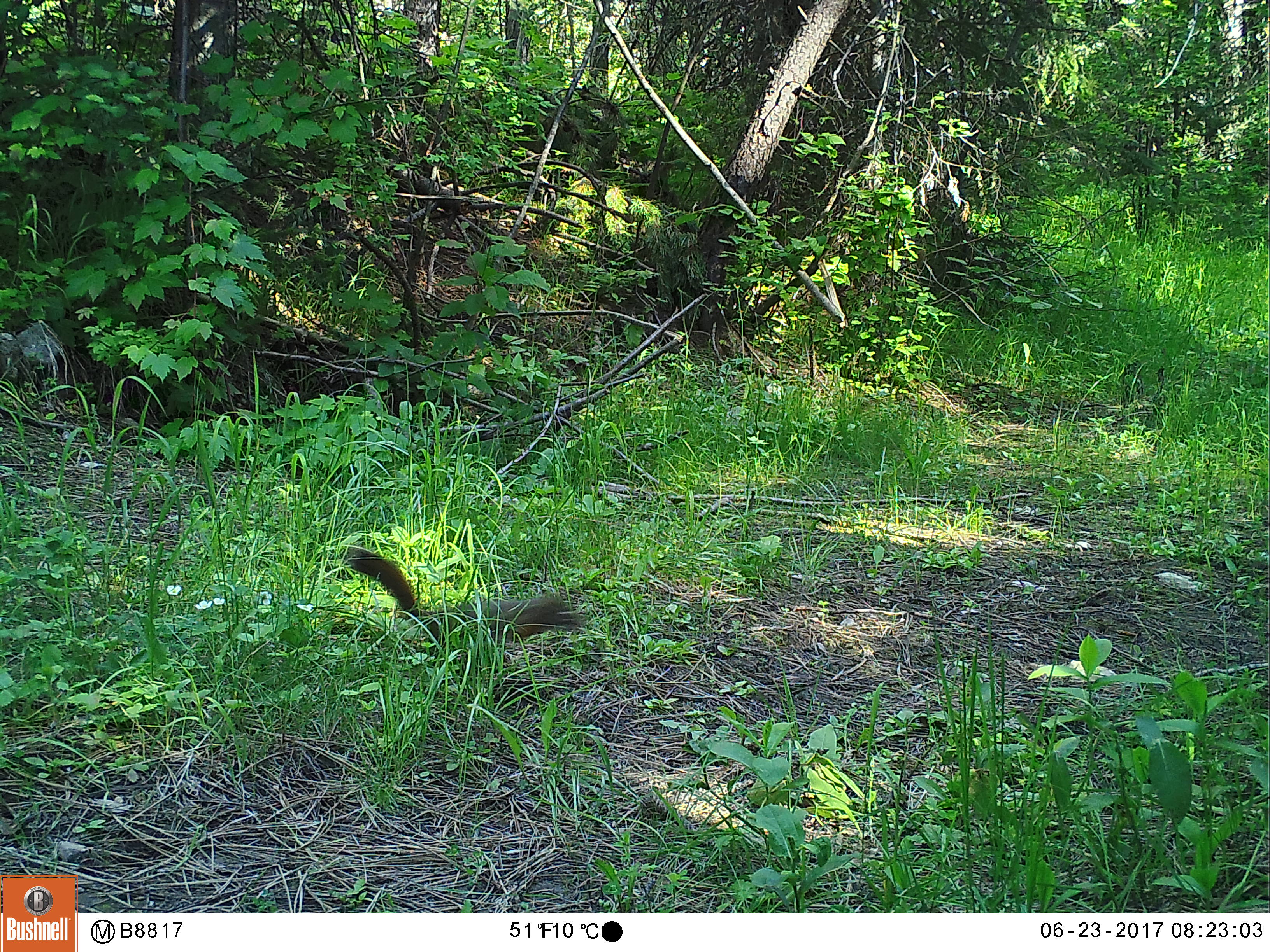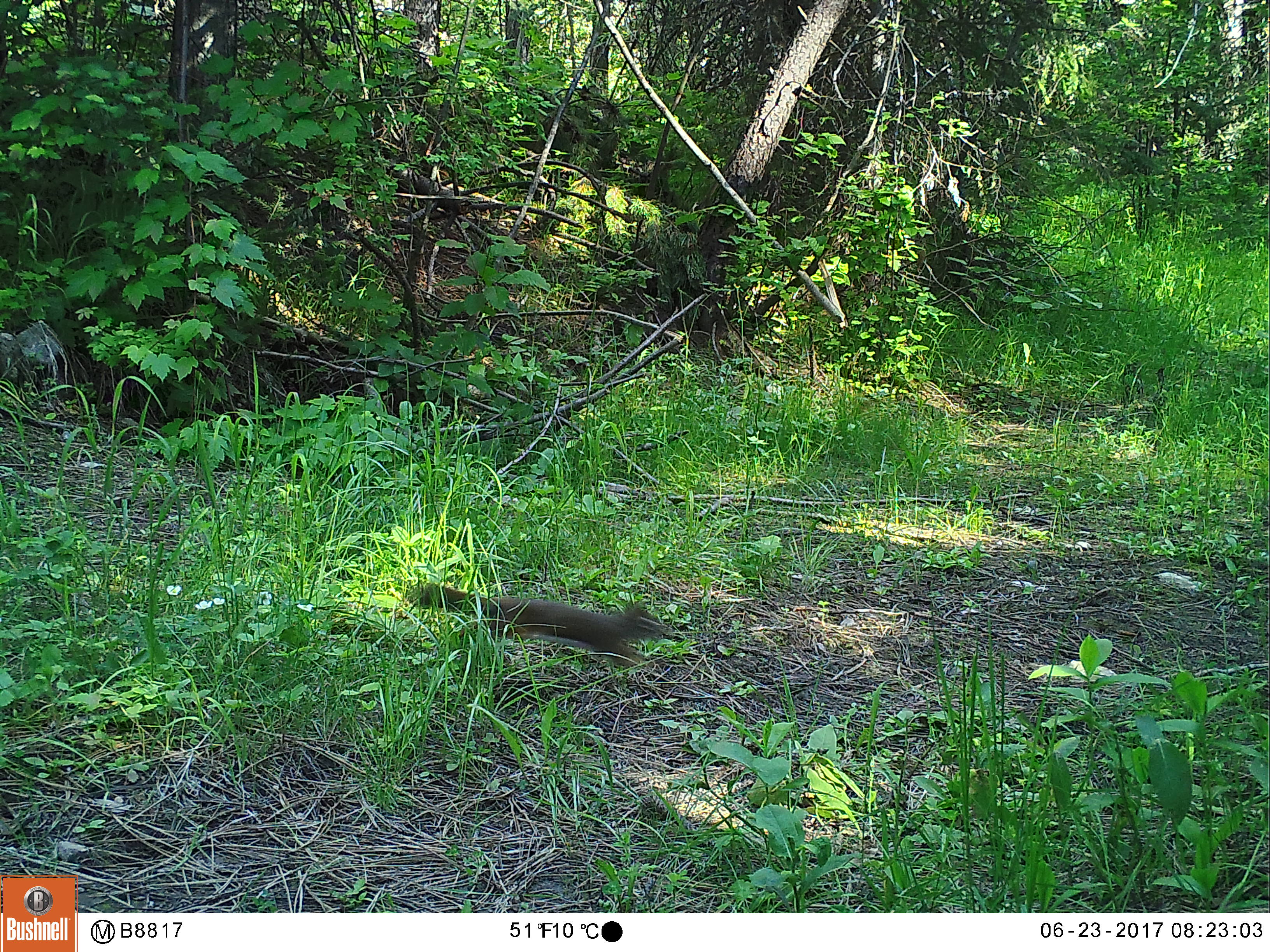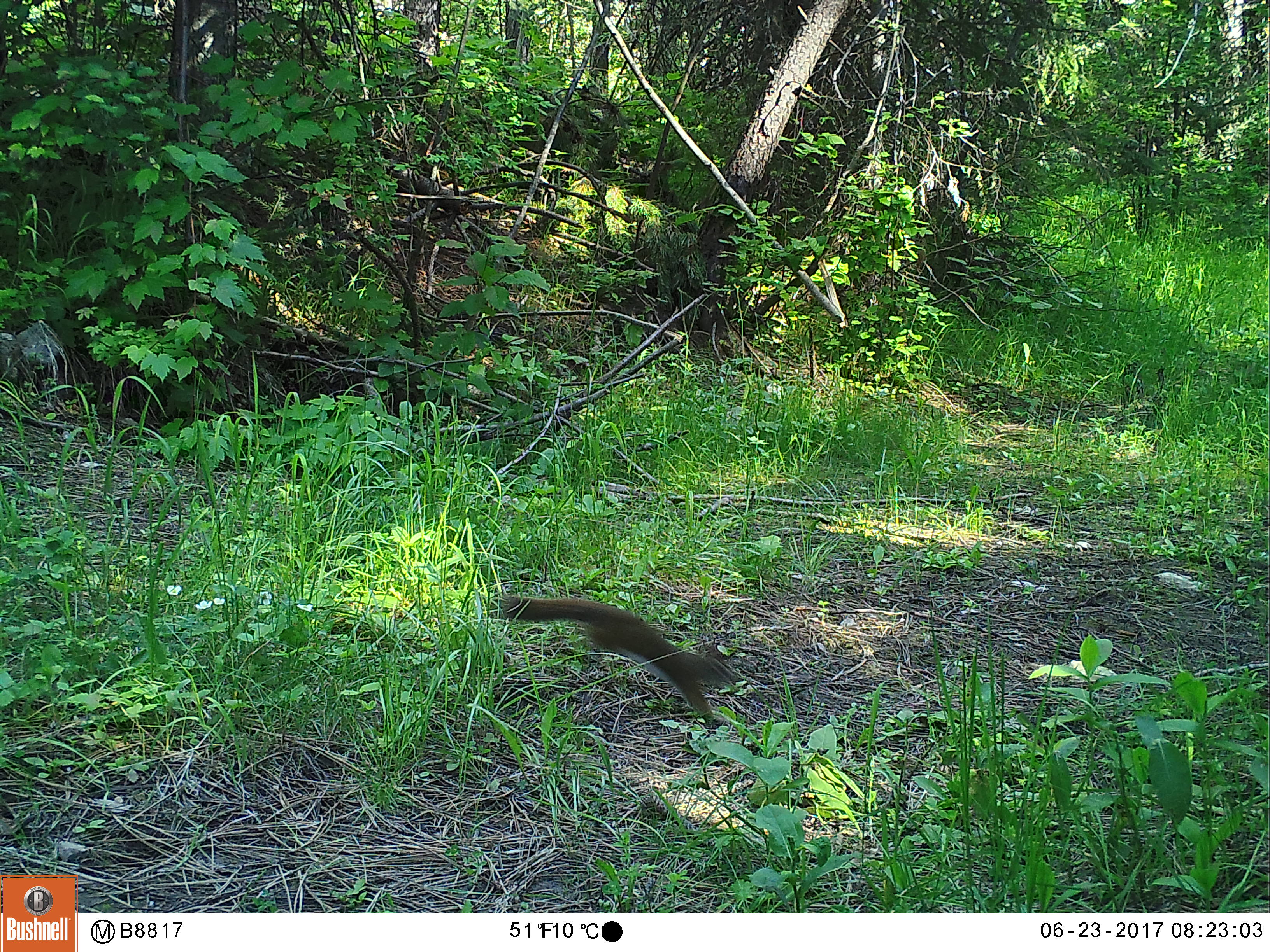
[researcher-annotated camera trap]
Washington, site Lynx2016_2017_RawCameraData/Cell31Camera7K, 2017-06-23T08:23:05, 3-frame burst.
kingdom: Animalia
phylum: Chordata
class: Mammalia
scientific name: Mammalia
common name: small mammal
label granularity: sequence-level